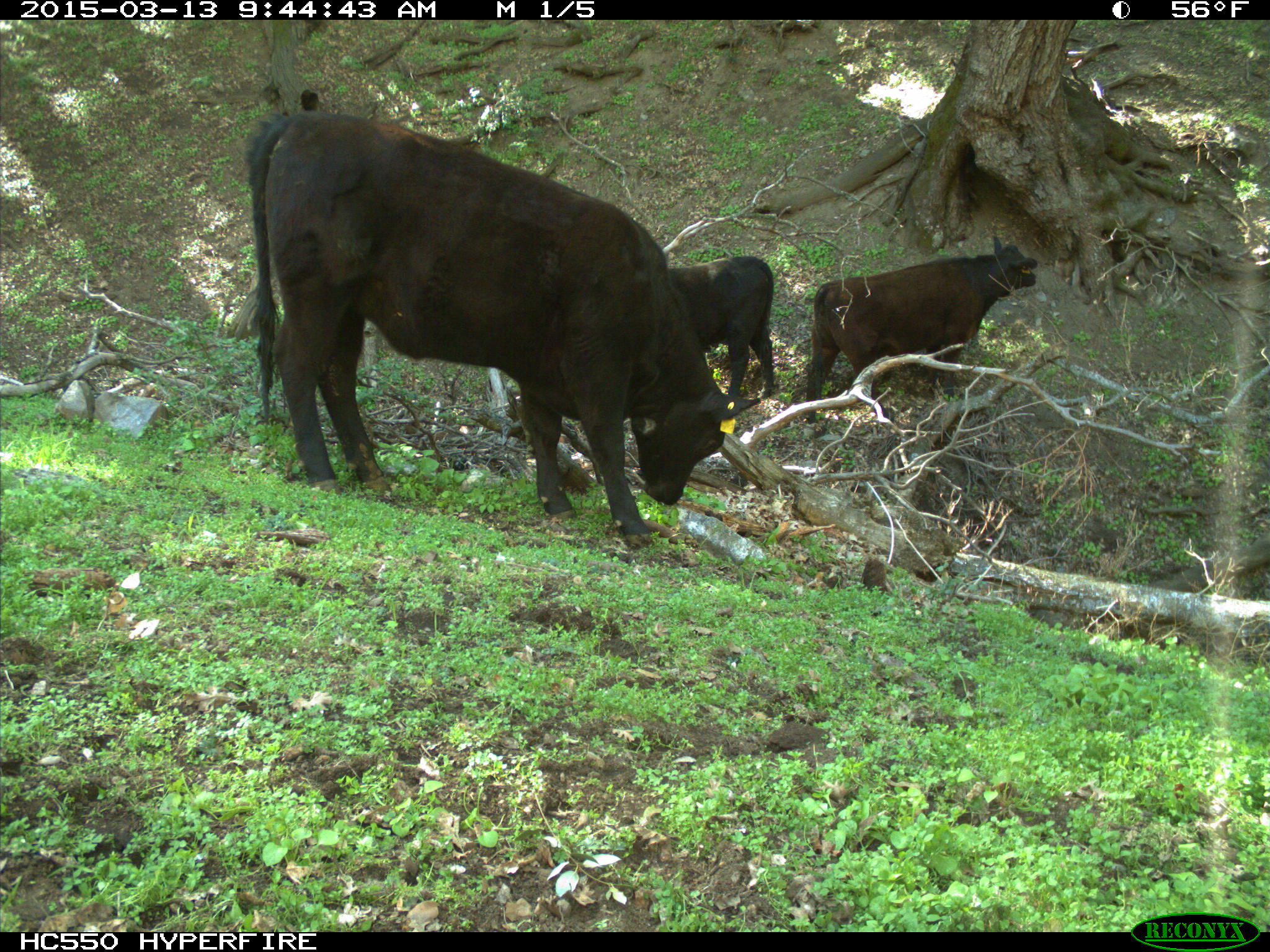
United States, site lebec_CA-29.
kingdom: Animalia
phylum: Chordata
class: Mammalia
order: Artiodactyla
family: Bovidae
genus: Bos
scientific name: Bos taurus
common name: domestic cow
Bos taurus (domestic cow).